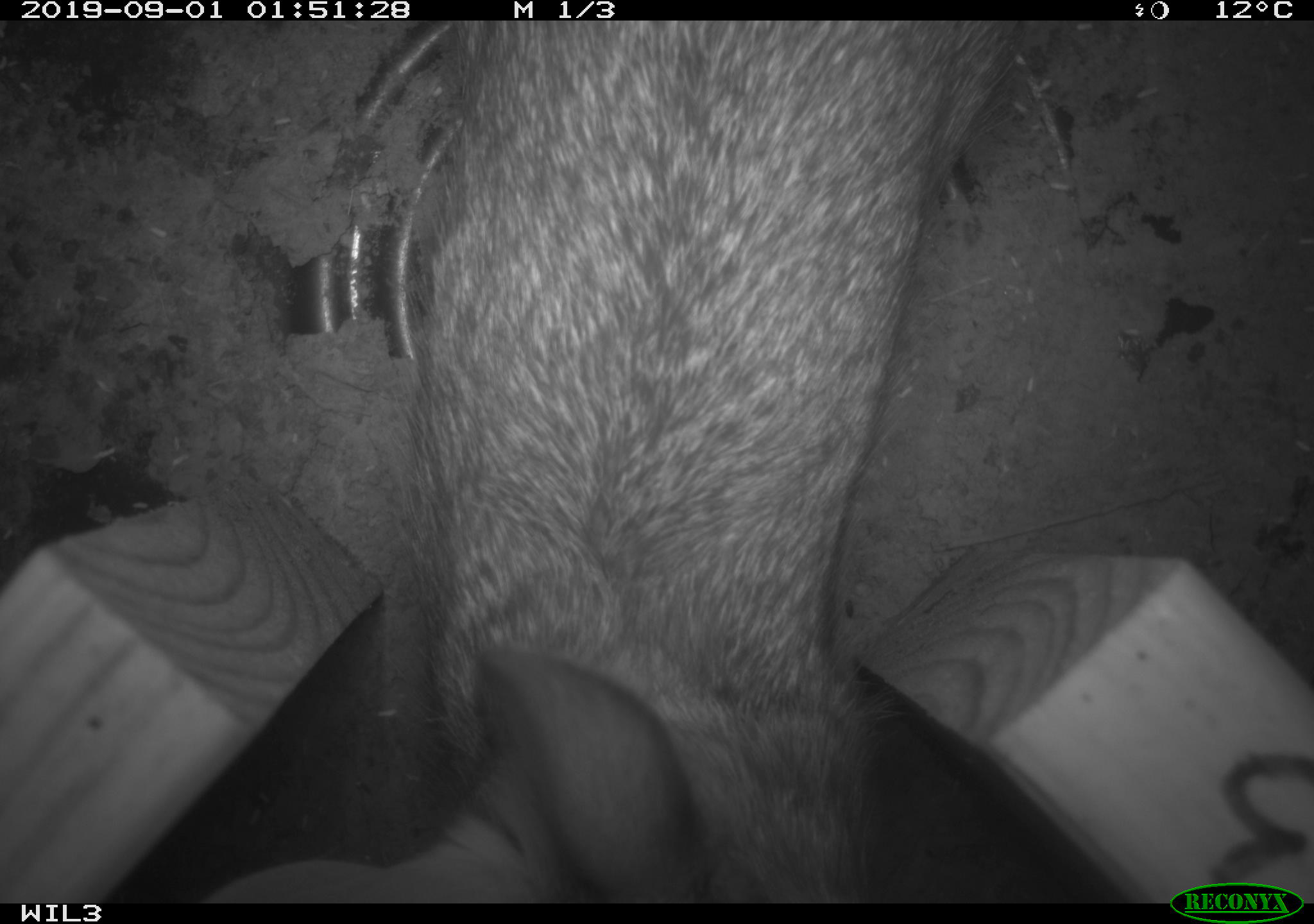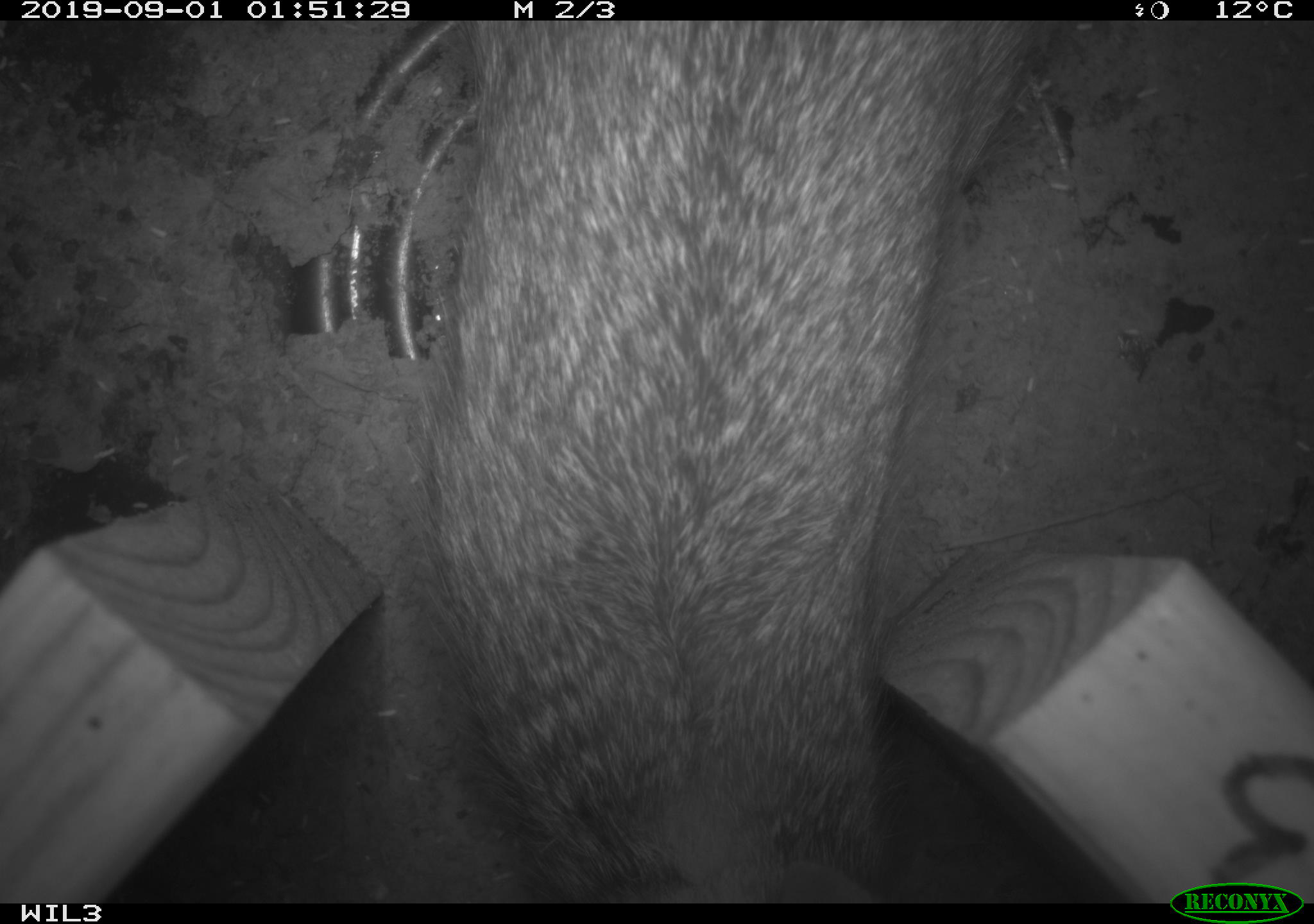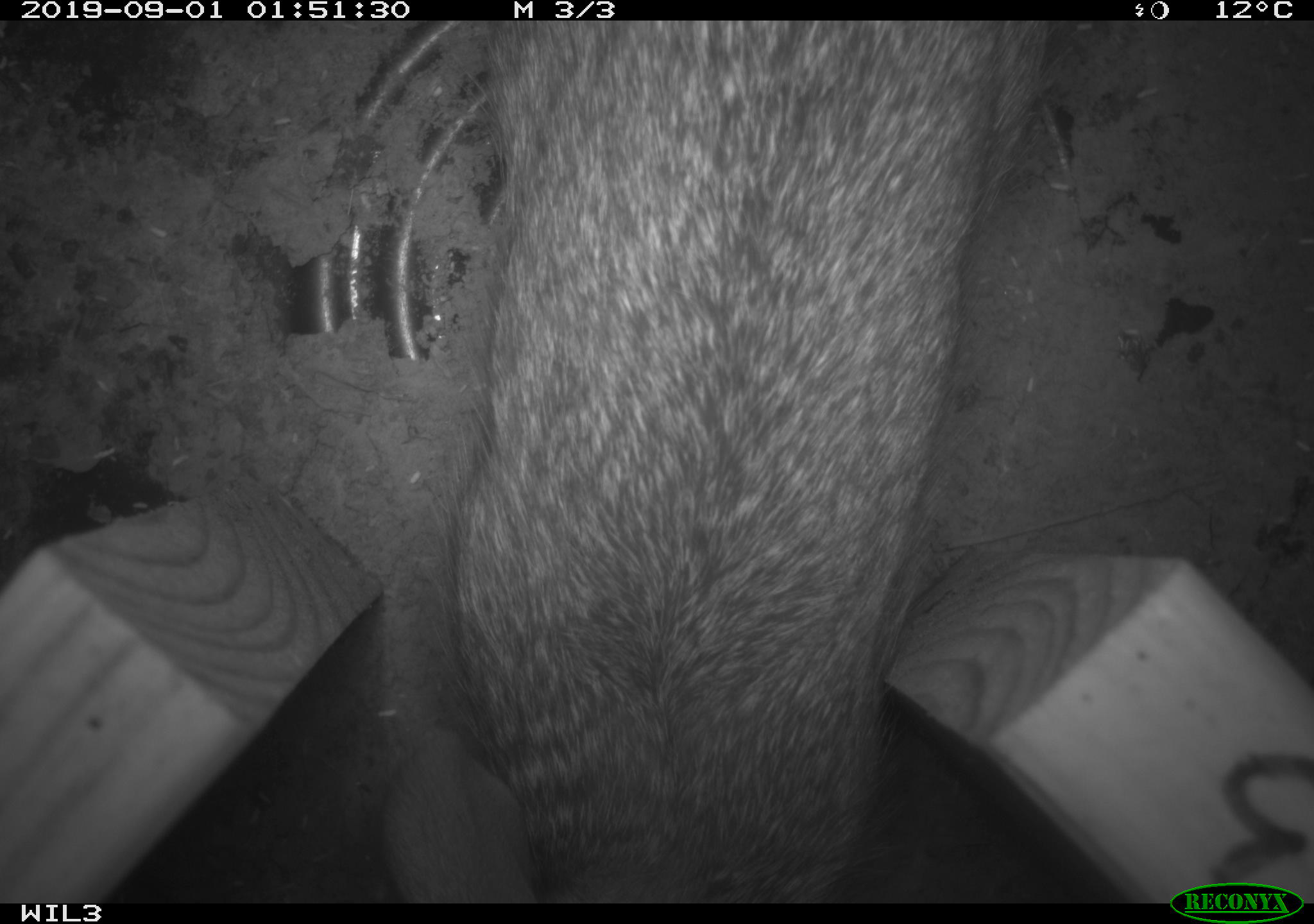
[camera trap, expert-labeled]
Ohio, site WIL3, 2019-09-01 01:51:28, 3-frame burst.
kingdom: Animalia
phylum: Chordata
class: Mammalia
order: Lagomorpha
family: Leporidae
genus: Sylvilagus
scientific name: Sylvilagus floridanus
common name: eastern cottontail